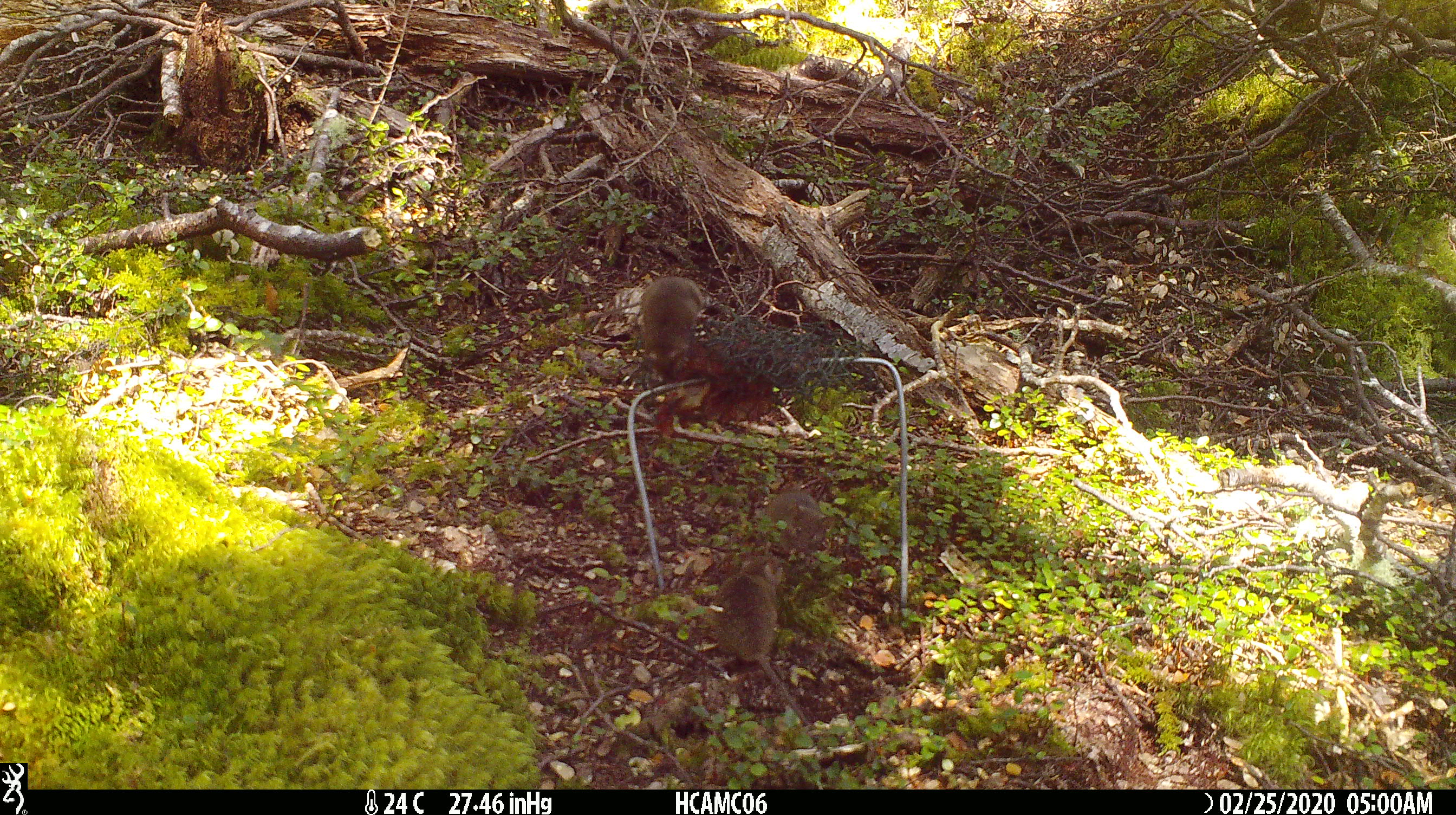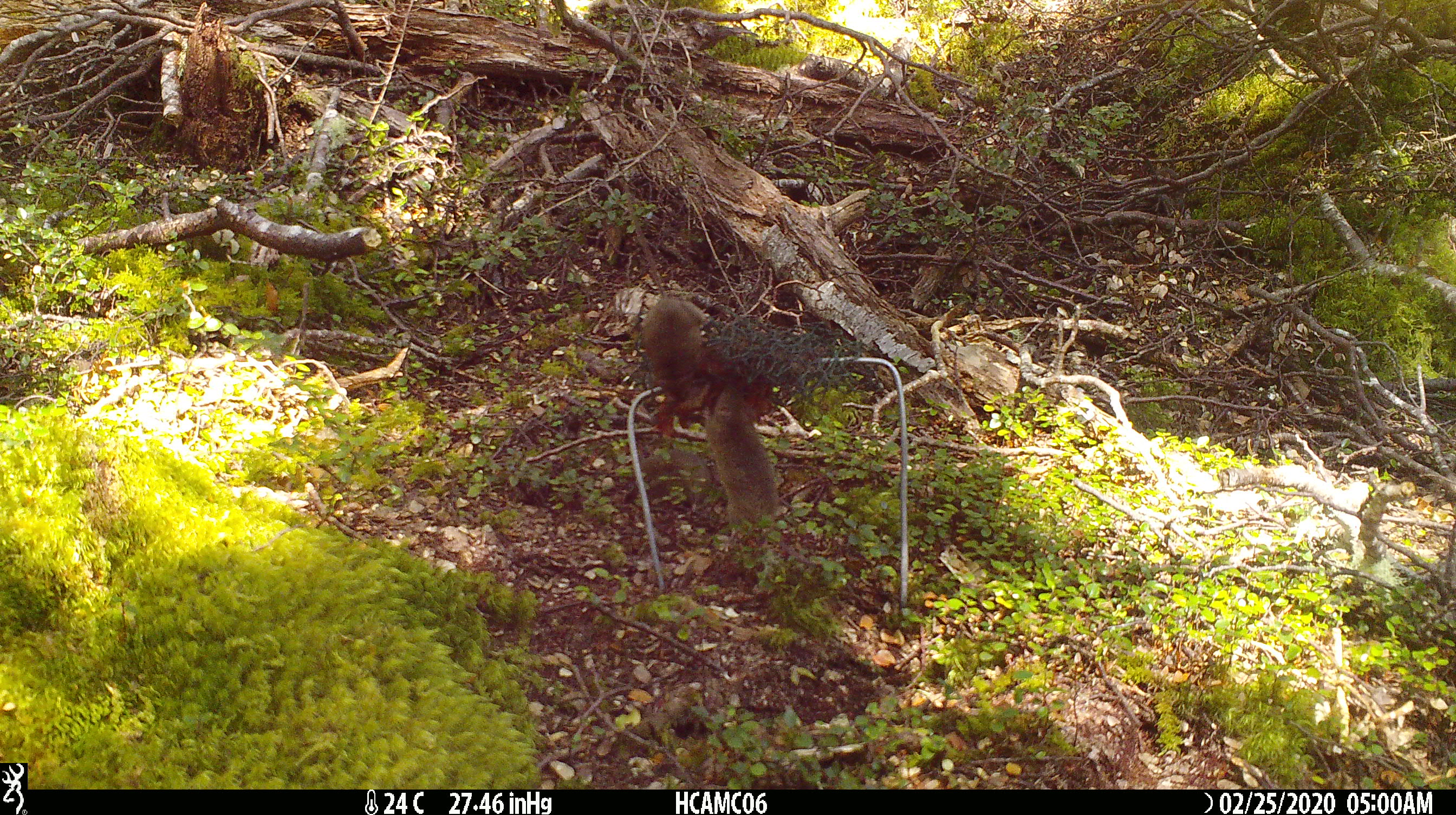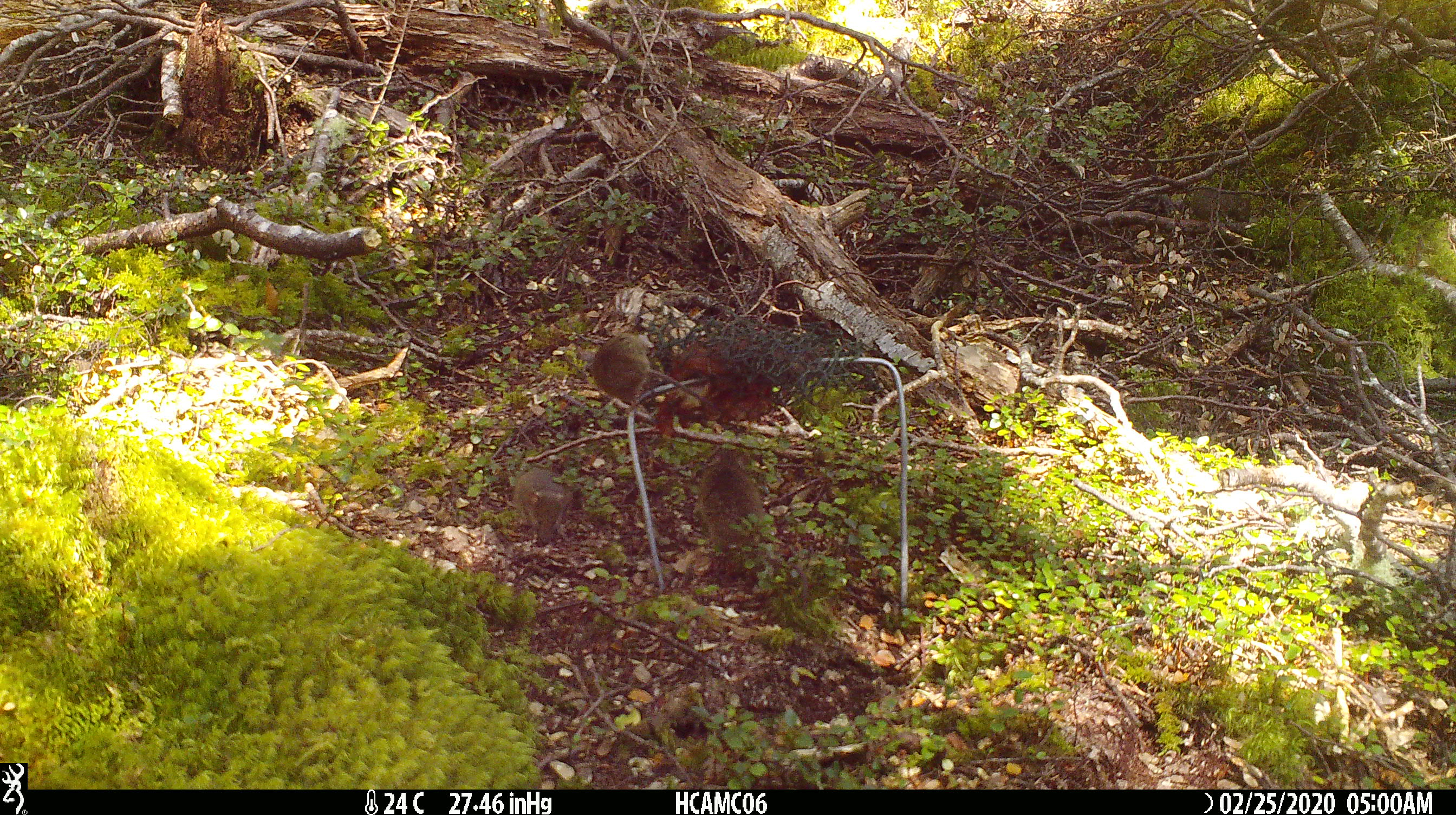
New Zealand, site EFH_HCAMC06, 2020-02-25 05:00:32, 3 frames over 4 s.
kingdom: Animalia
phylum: Chordata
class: Mammalia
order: Rodentia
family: Muridae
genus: Mus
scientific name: Mus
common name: mouse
Mouse (Mus).